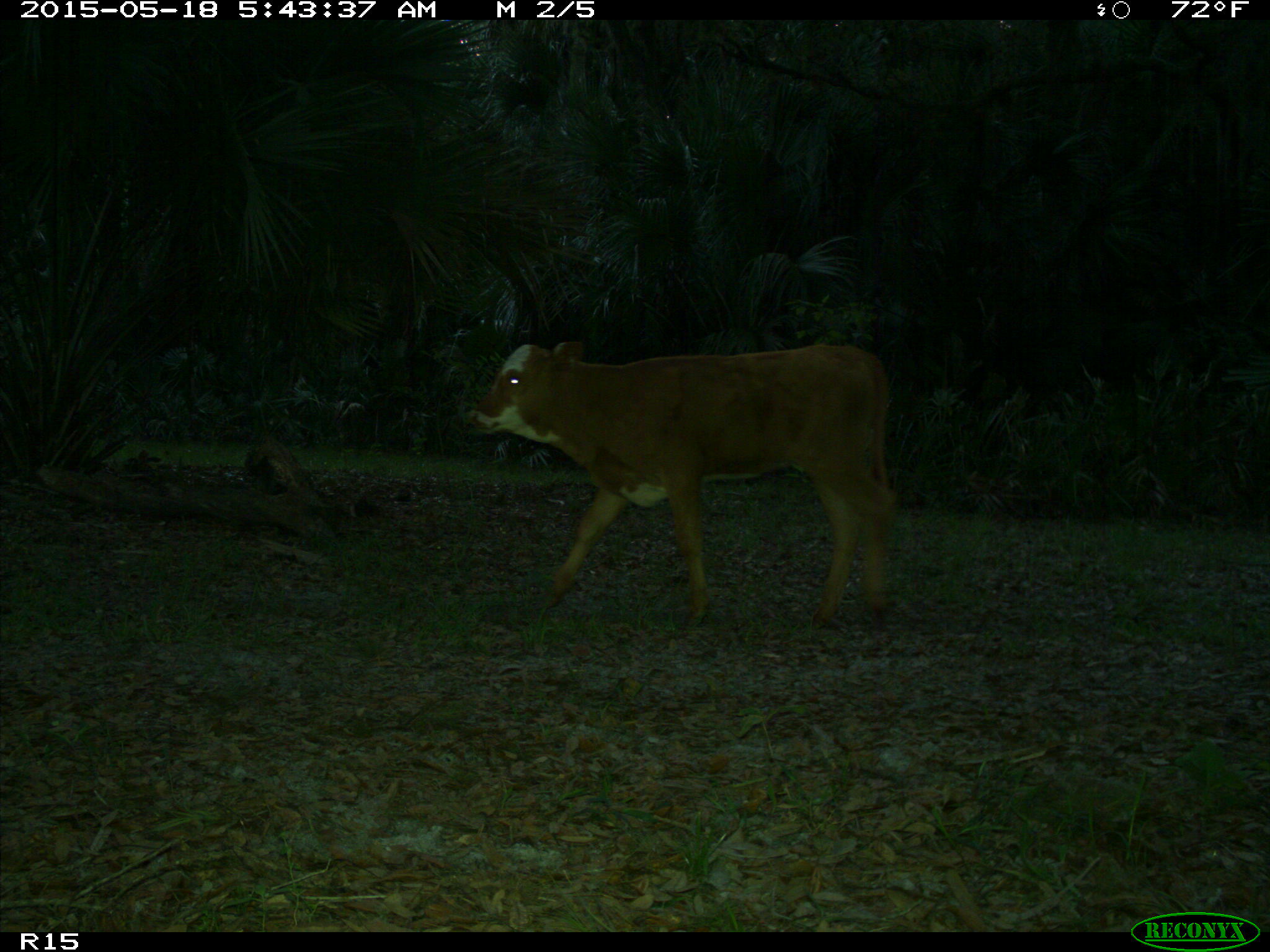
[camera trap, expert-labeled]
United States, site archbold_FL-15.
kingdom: Animalia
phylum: Chordata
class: Mammalia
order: Artiodactyla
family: Bovidae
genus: Bos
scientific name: Bos taurus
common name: domestic cow